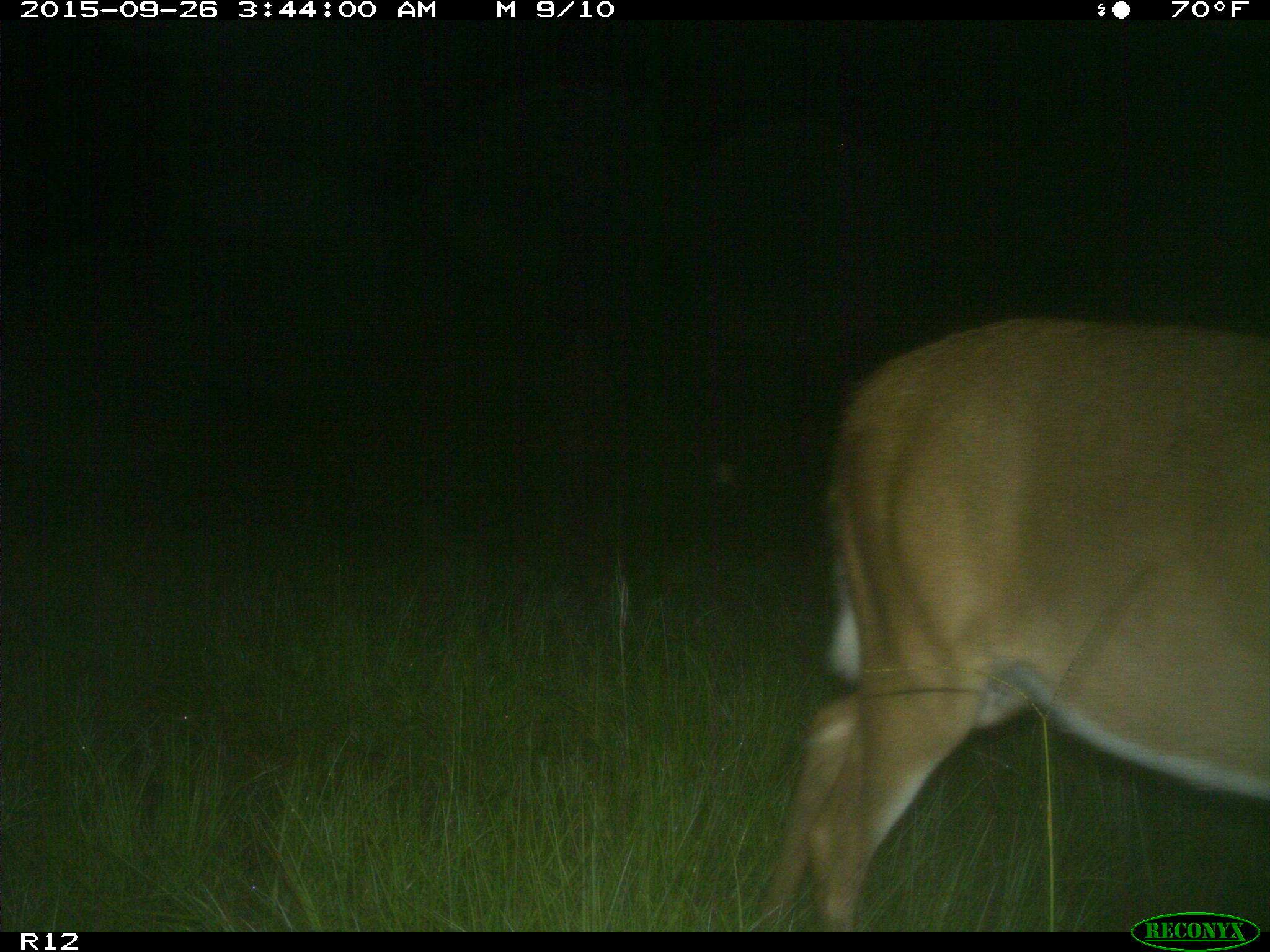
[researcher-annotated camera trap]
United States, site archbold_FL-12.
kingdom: Animalia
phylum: Chordata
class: Mammalia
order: Artiodactyla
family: Cervidae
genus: Odocoileus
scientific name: Odocoileus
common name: deer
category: unidentified deer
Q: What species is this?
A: Unidentified deer (deer) (Odocoileus).